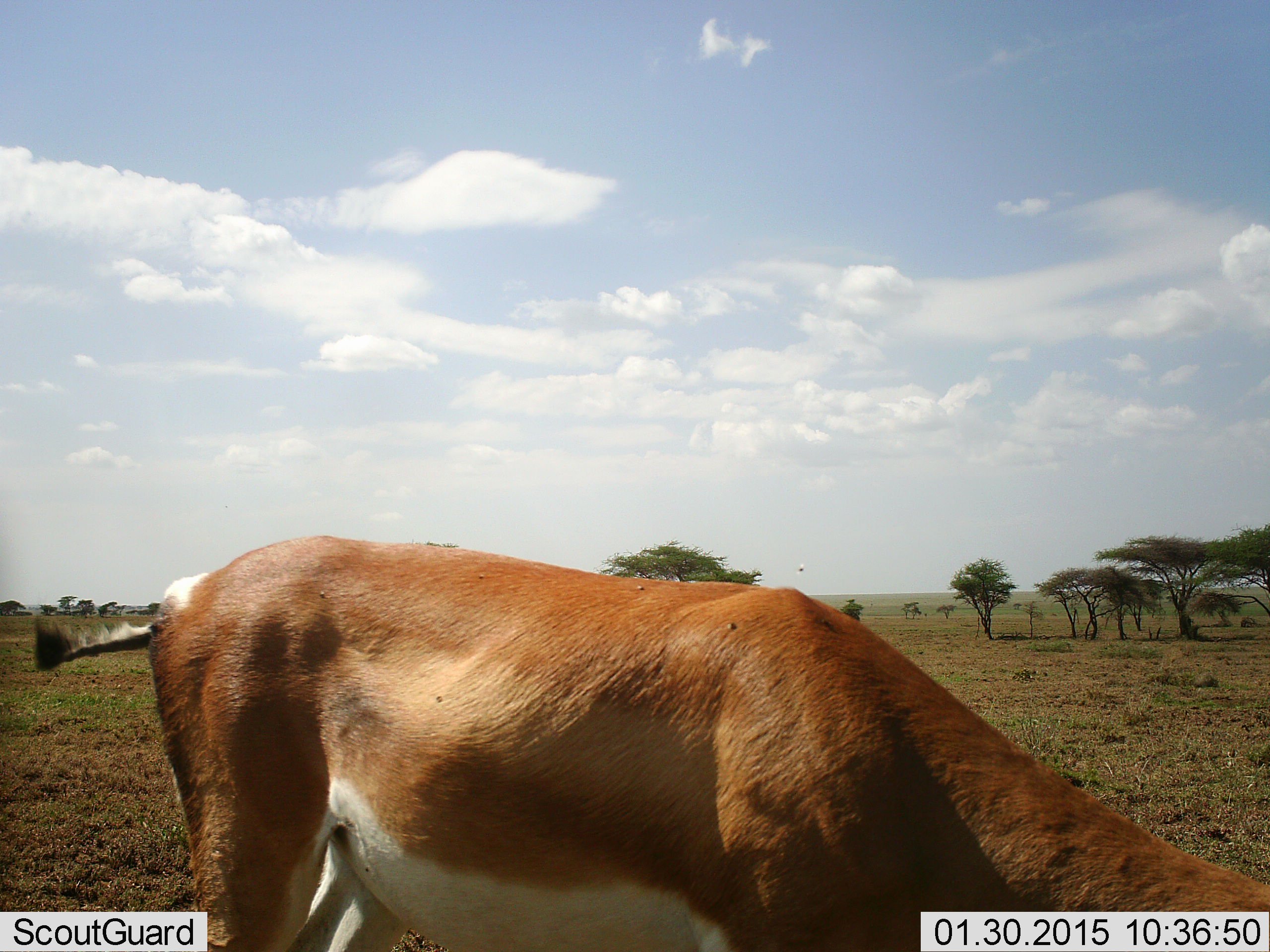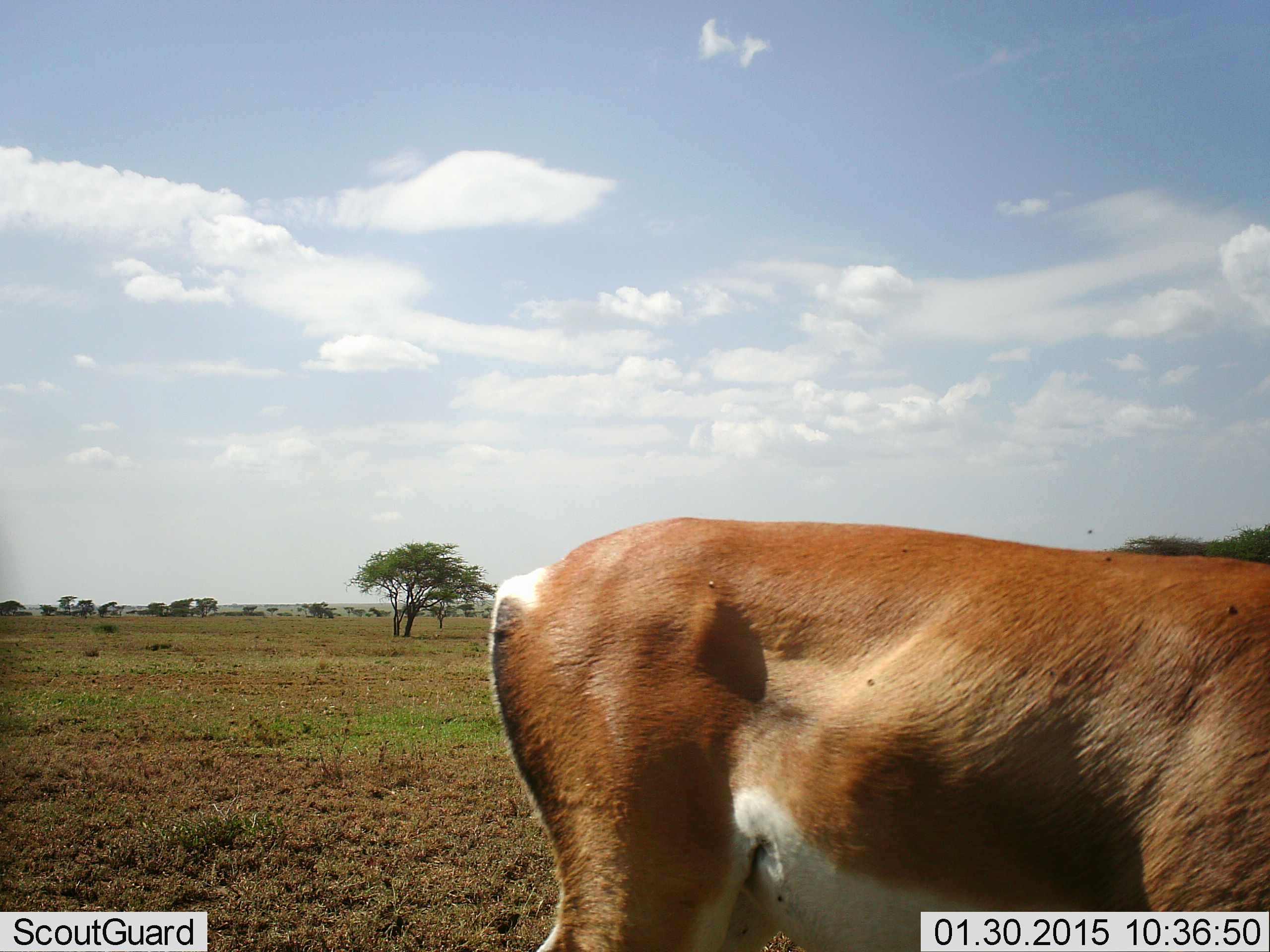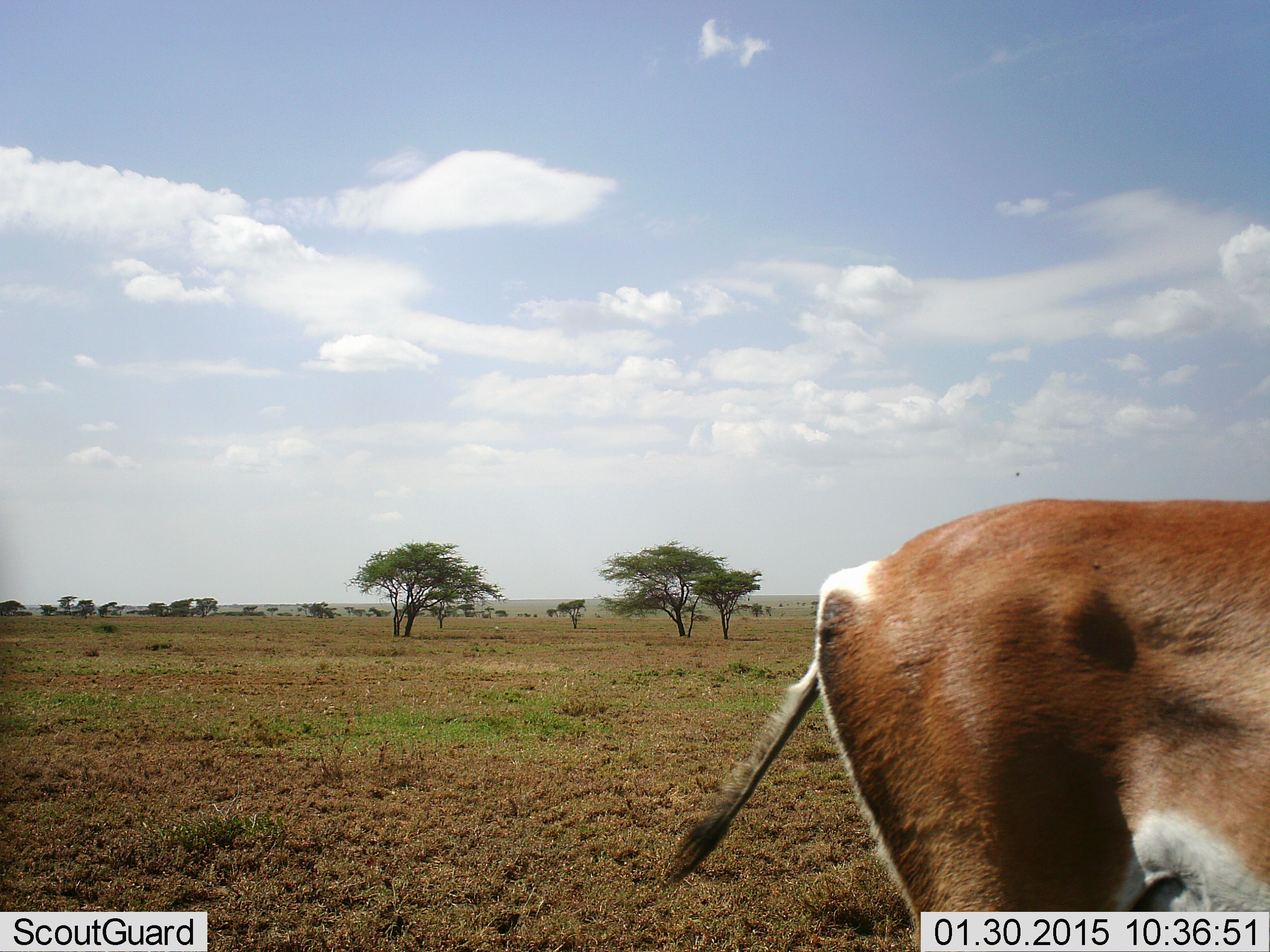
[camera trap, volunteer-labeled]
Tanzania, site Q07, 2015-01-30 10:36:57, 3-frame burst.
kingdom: Animalia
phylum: Chordata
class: Mammalia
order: Artiodactyla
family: Bovidae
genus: Nanger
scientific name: Nanger granti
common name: grant's gazelle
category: gazellegrants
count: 1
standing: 40%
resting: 0%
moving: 60%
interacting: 0%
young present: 0%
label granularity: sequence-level